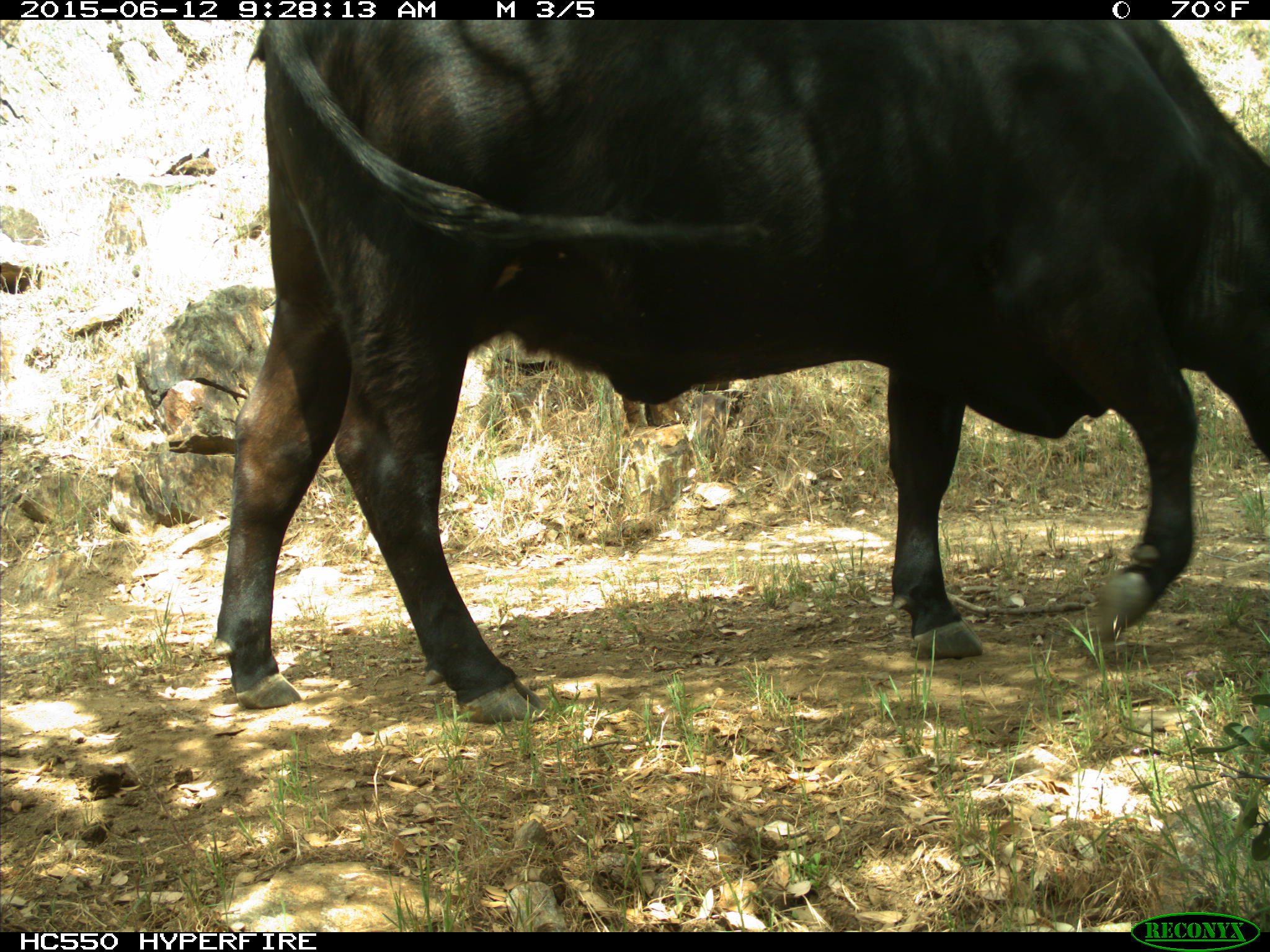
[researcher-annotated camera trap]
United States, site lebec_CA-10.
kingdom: Animalia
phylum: Chordata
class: Mammalia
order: Artiodactyla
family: Bovidae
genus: Bos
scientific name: Bos taurus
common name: domestic cow